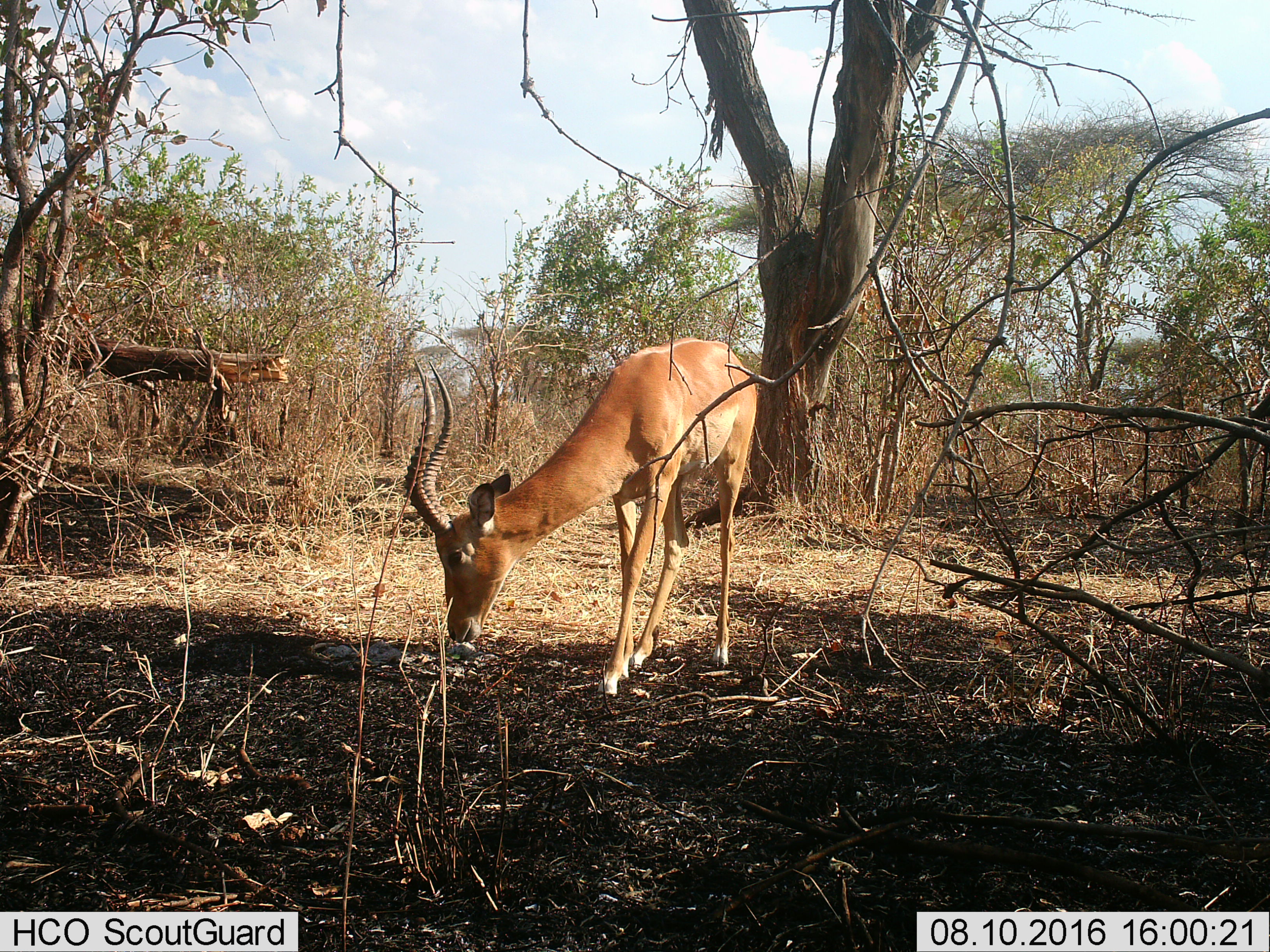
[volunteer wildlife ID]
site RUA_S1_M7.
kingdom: Animalia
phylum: Chordata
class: Mammalia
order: Artiodactyla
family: Bovidae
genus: Aepyceros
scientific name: Aepyceros melampus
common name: impala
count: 1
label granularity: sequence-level